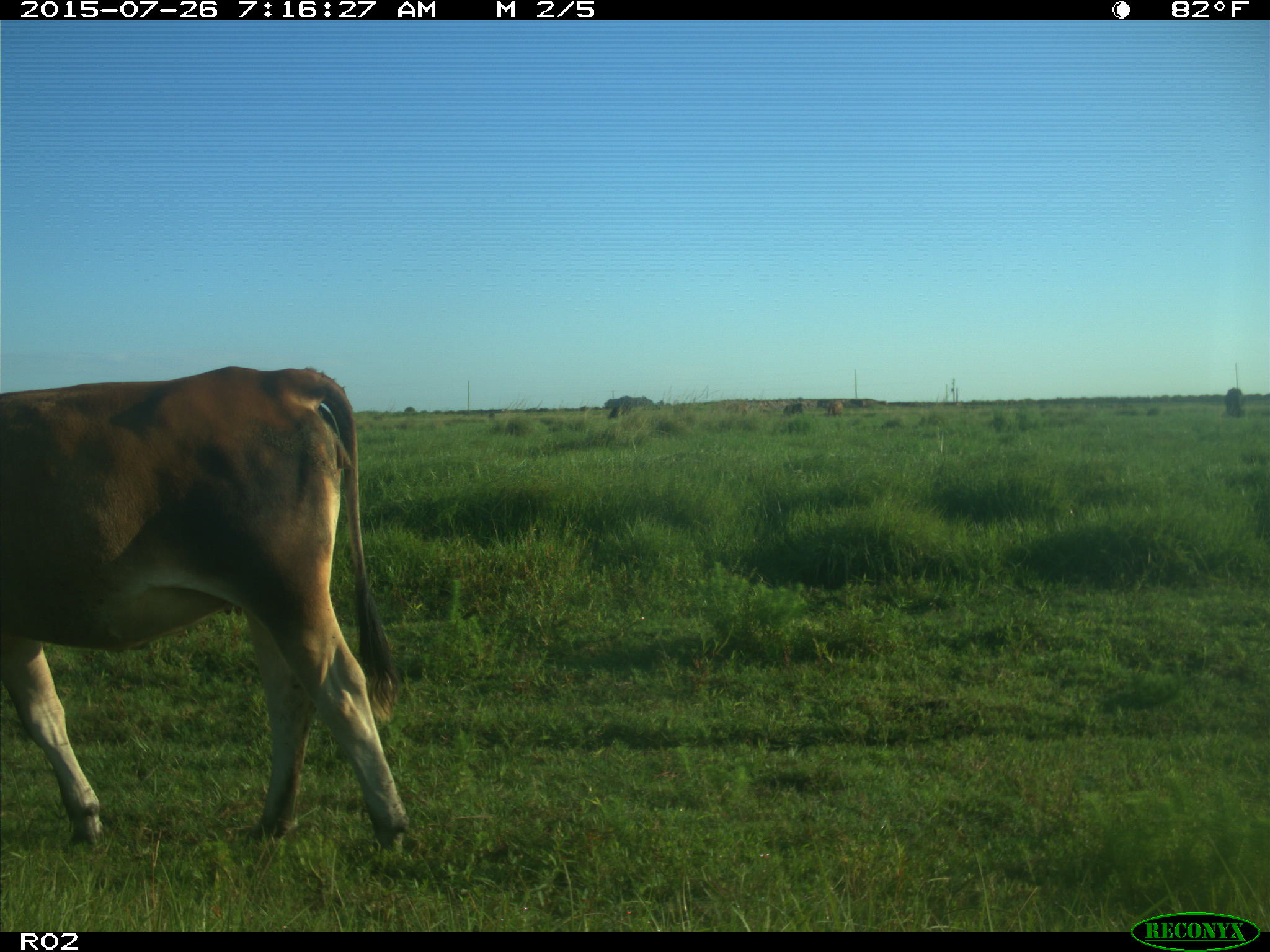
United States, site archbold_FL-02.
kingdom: Animalia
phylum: Chordata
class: Mammalia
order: Artiodactyla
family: Bovidae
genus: Bos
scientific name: Bos taurus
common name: domestic cow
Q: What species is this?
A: Bos taurus (domestic cow).